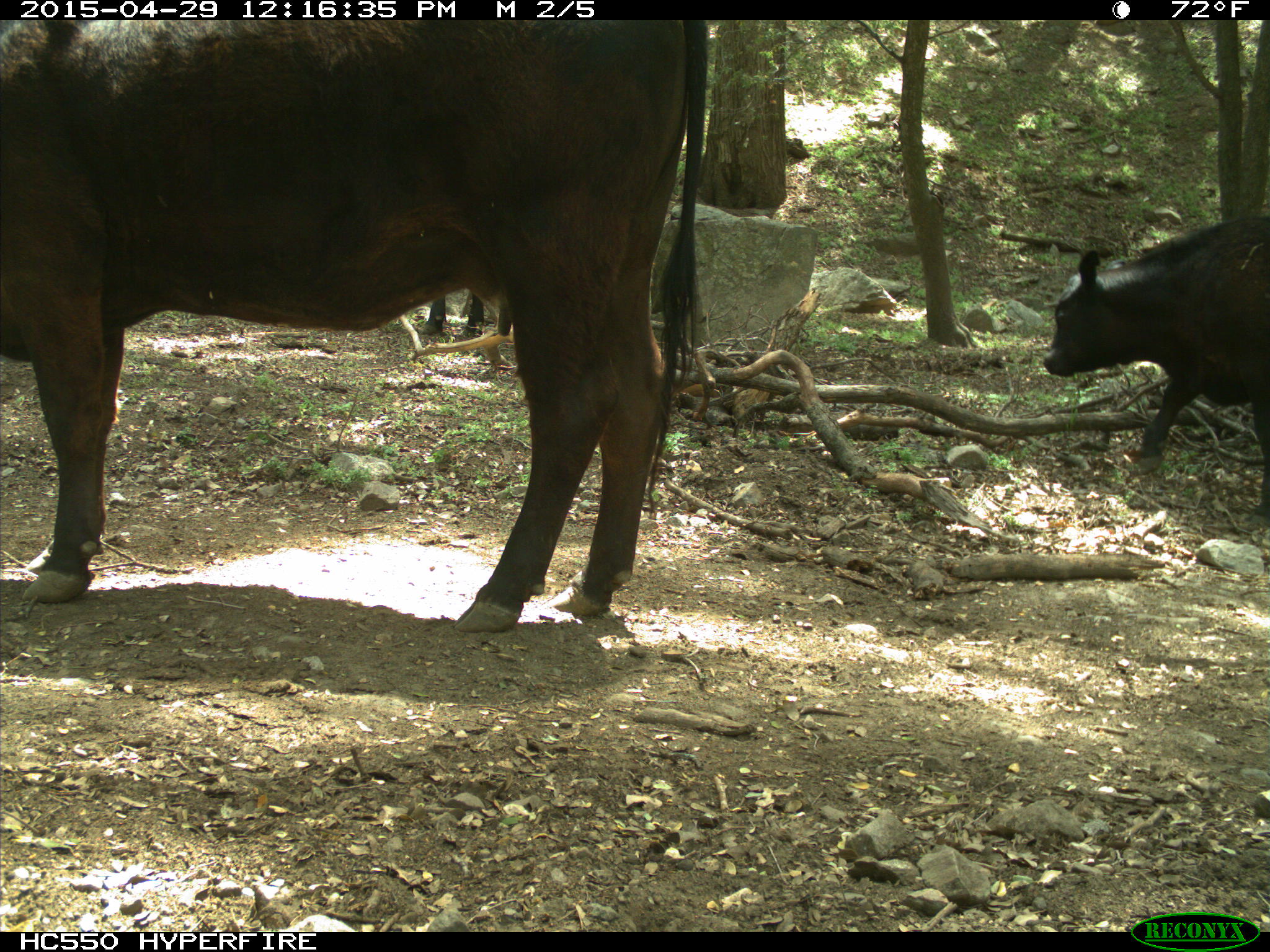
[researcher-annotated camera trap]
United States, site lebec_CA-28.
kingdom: Animalia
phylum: Chordata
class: Mammalia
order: Artiodactyla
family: Bovidae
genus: Bos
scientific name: Bos taurus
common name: domestic cow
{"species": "Bos taurus (domestic cow)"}